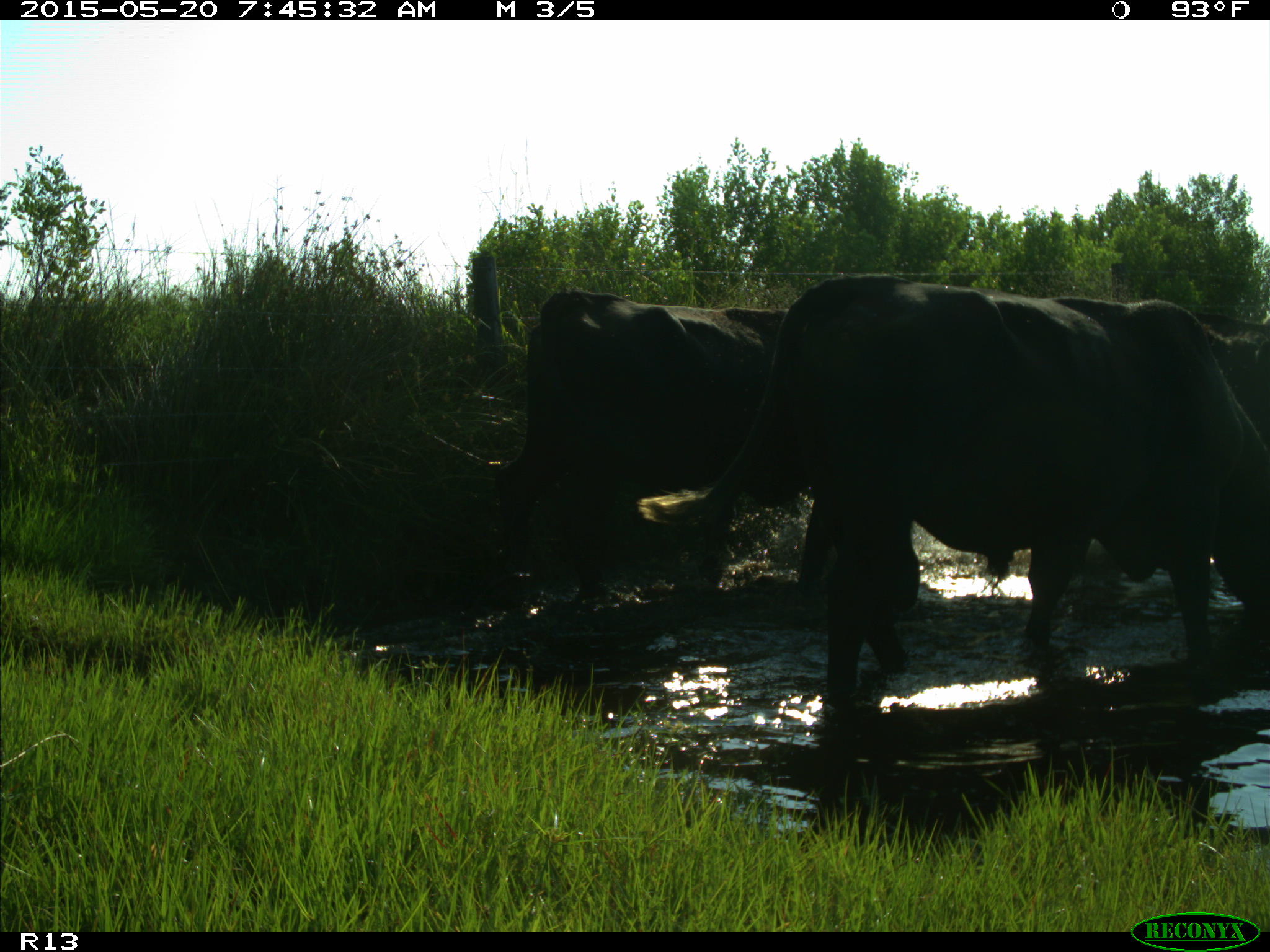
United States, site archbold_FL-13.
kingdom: Animalia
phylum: Chordata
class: Mammalia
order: Artiodactyla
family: Bovidae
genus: Bos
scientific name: Bos taurus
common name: domestic cow